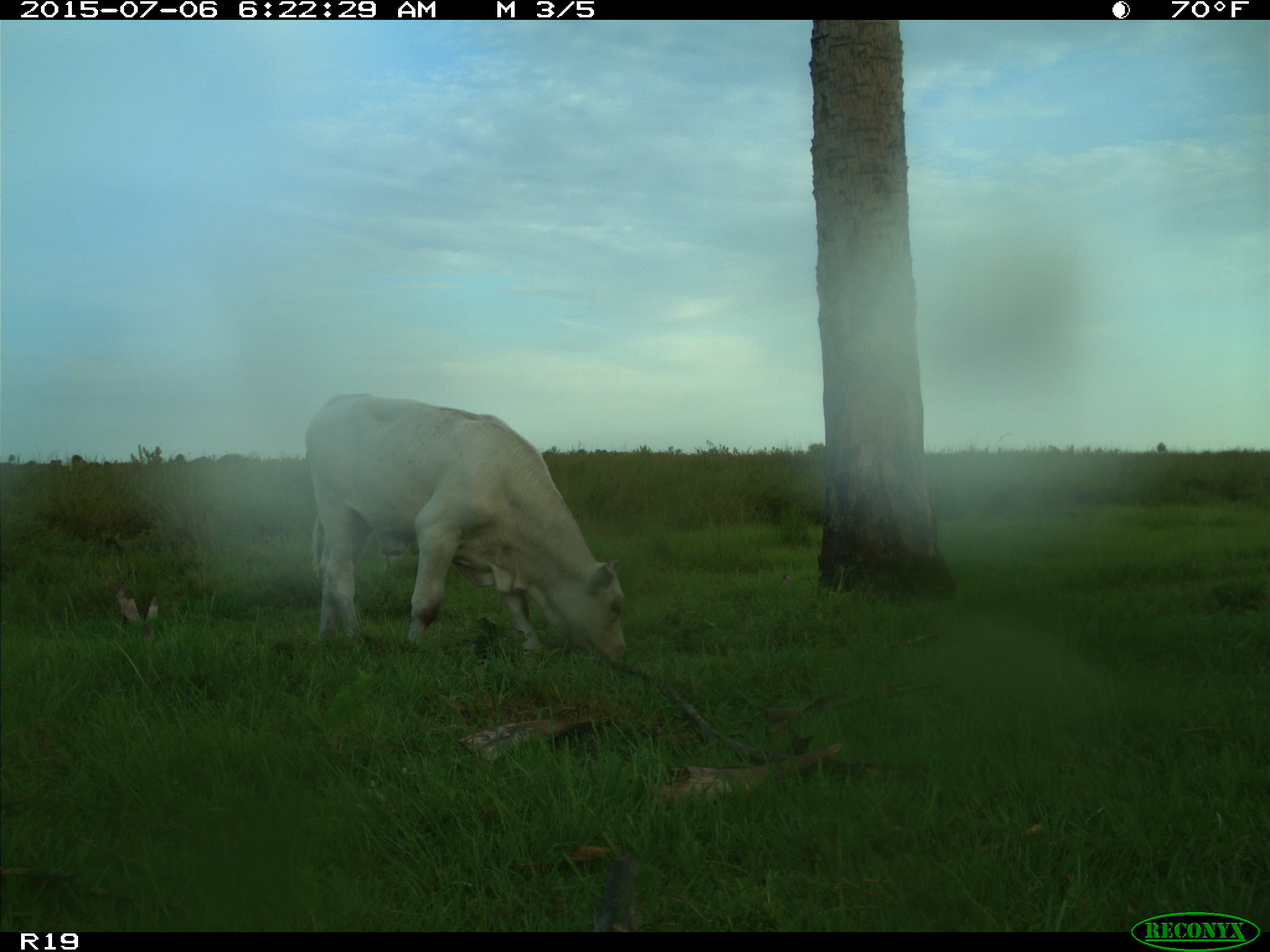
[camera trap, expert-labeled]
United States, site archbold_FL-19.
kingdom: Animalia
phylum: Chordata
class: Mammalia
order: Artiodactyla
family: Bovidae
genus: Bos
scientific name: Bos taurus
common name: domestic cow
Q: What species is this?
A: Bos taurus (domestic cow).